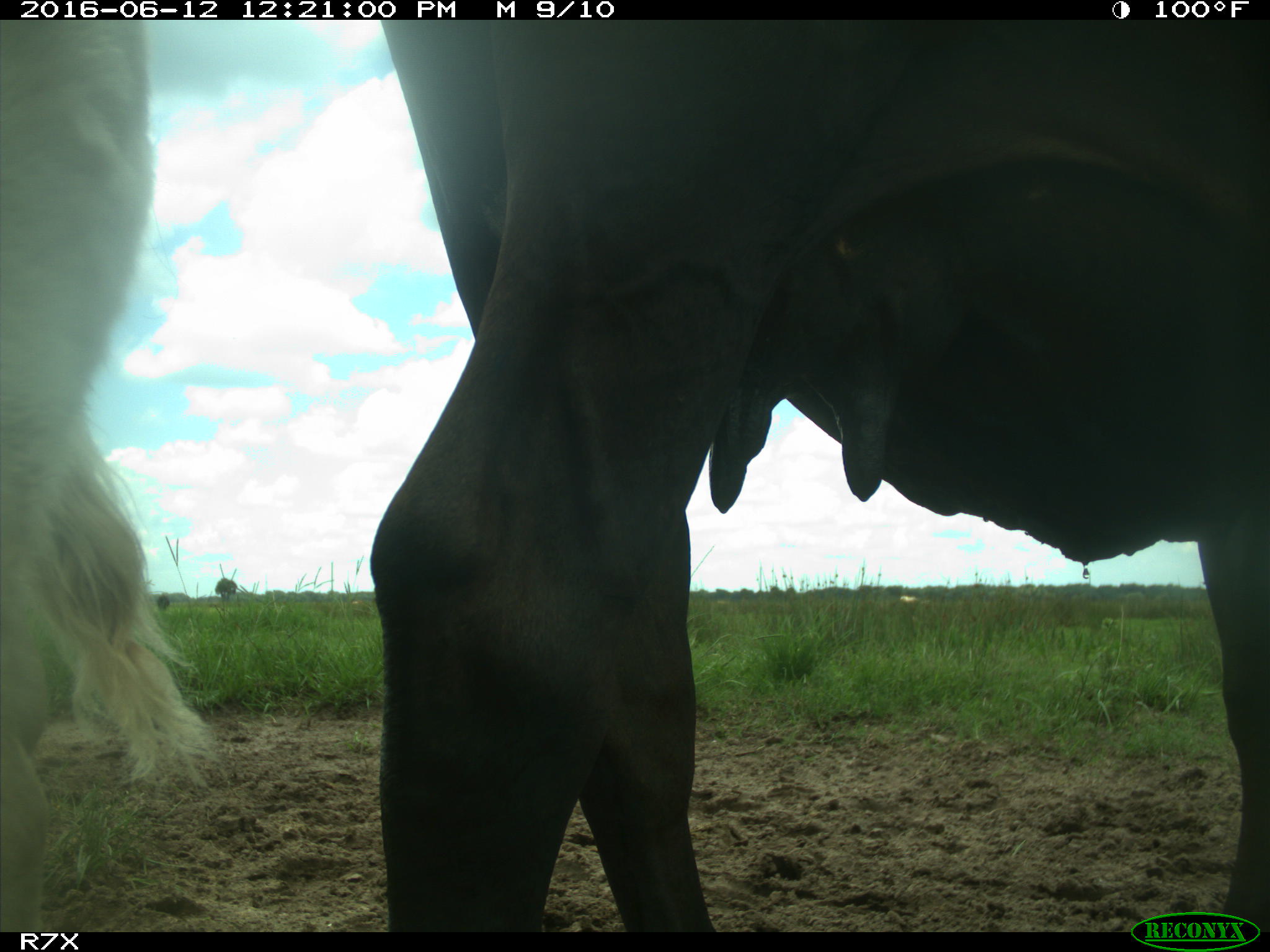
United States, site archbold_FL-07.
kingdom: Animalia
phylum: Chordata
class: Mammalia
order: Artiodactyla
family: Bovidae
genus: Bos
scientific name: Bos taurus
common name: domestic cow